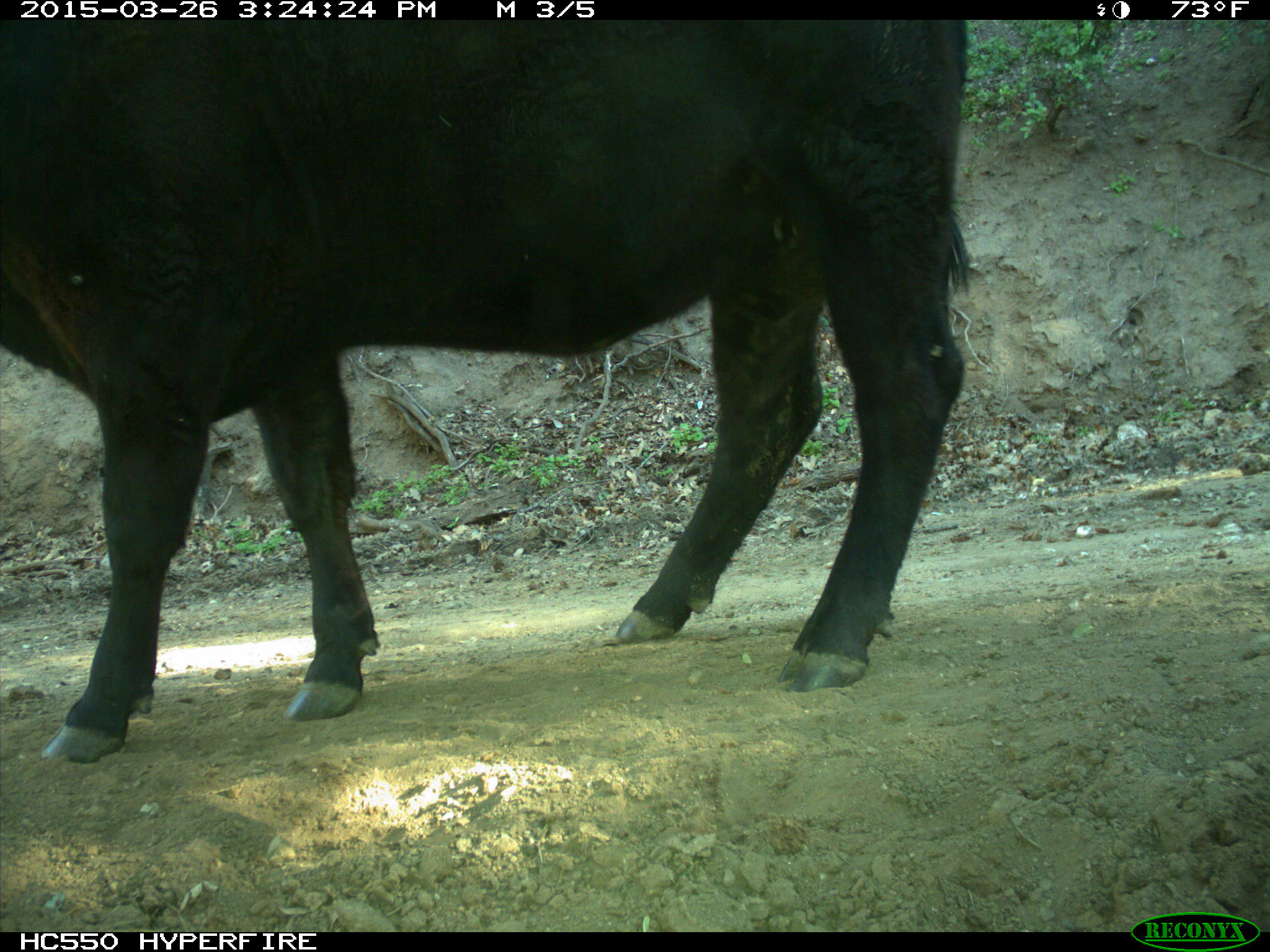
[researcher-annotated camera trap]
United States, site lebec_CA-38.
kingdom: Animalia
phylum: Chordata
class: Mammalia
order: Artiodactyla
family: Bovidae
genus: Bos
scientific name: Bos taurus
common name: domestic cow